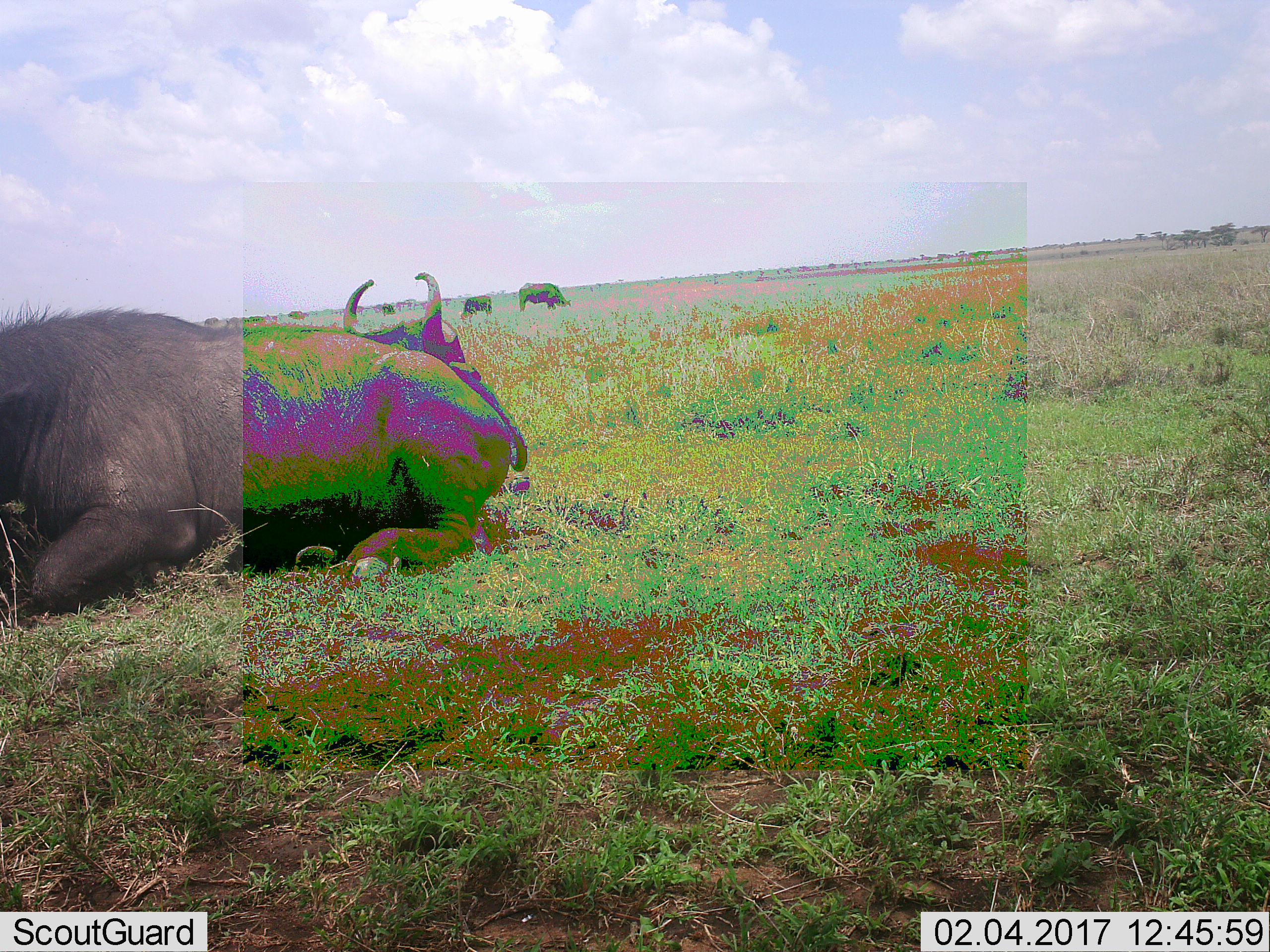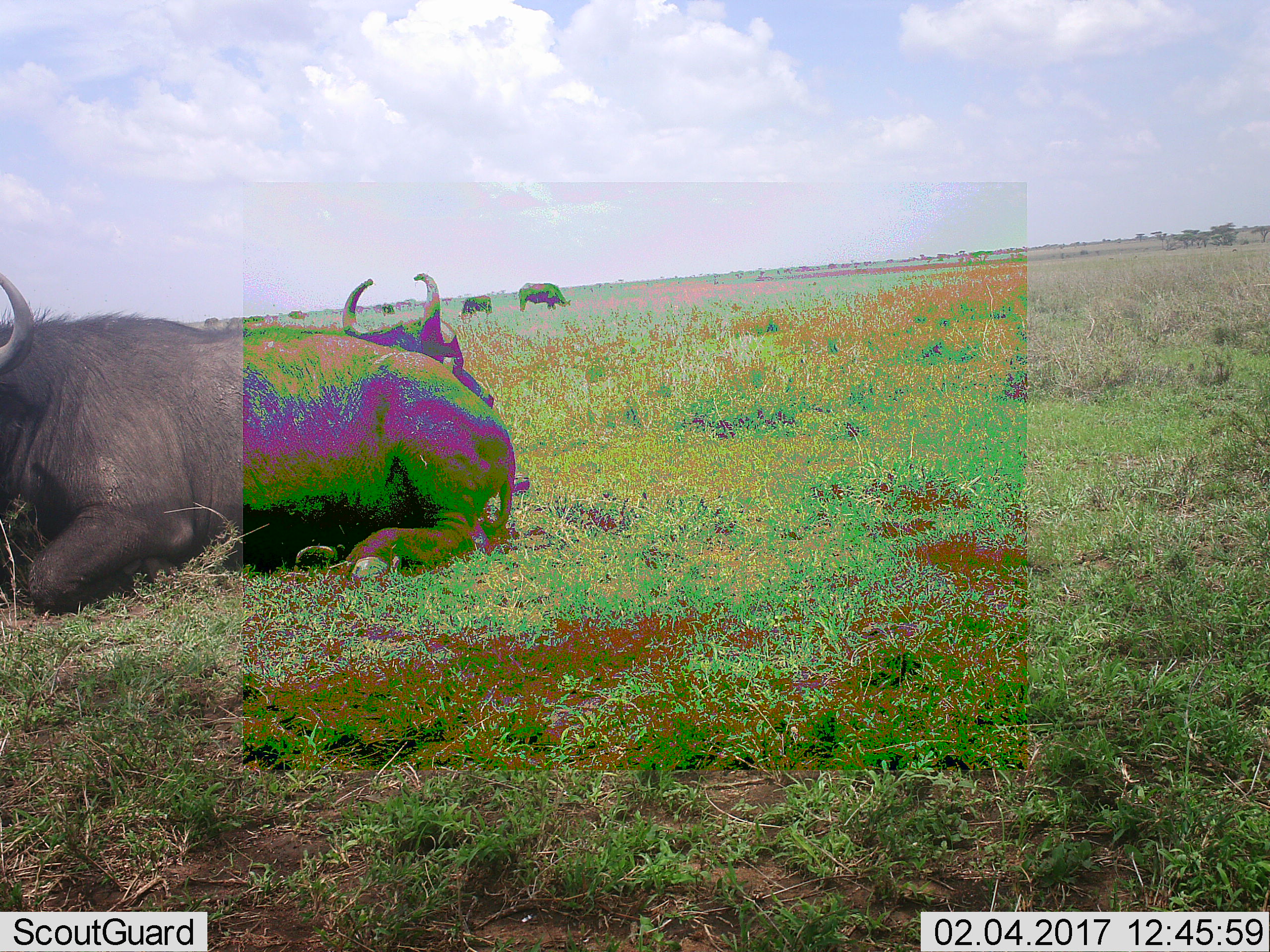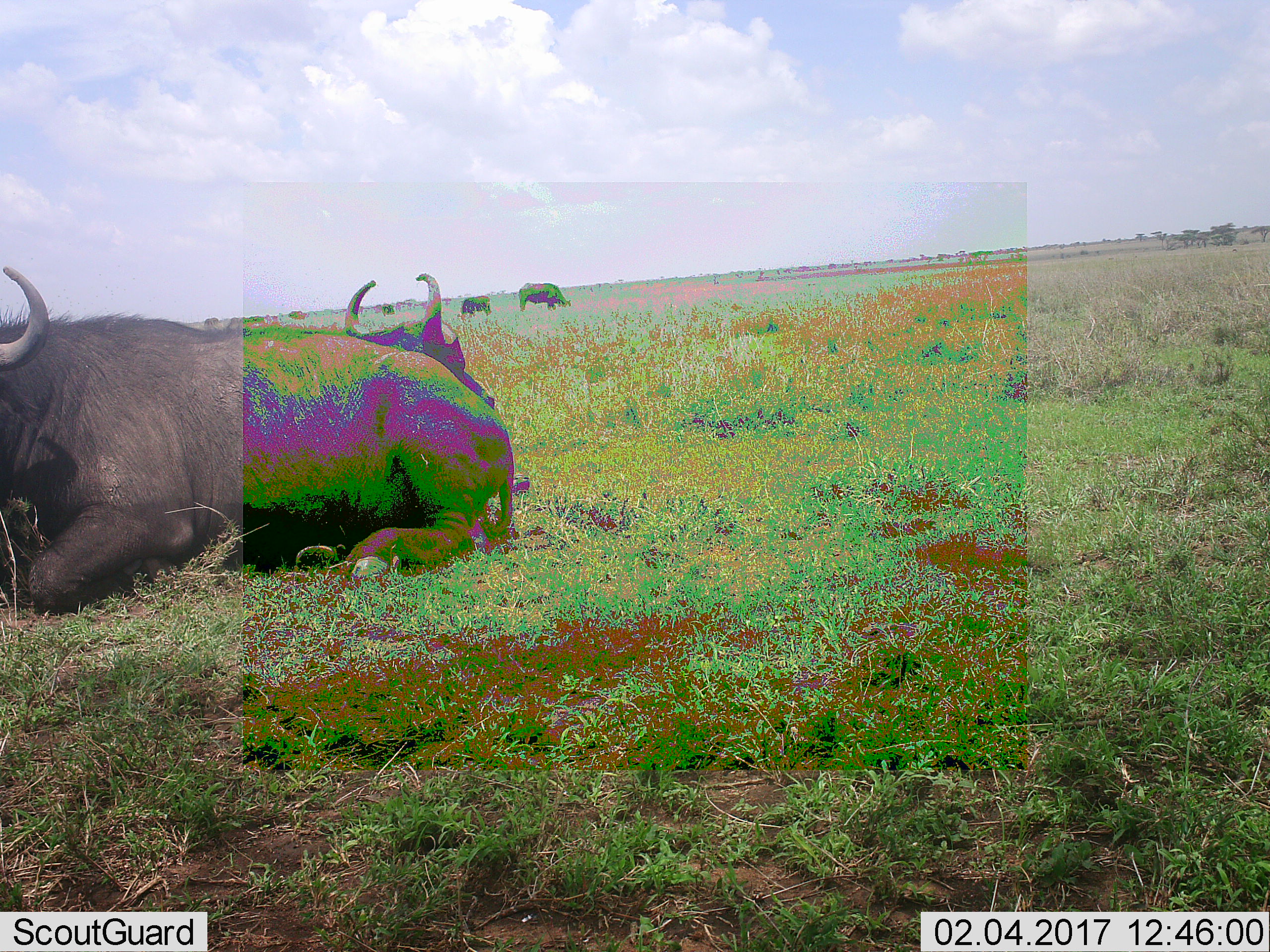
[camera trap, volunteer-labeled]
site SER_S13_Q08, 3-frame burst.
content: unidentified animal